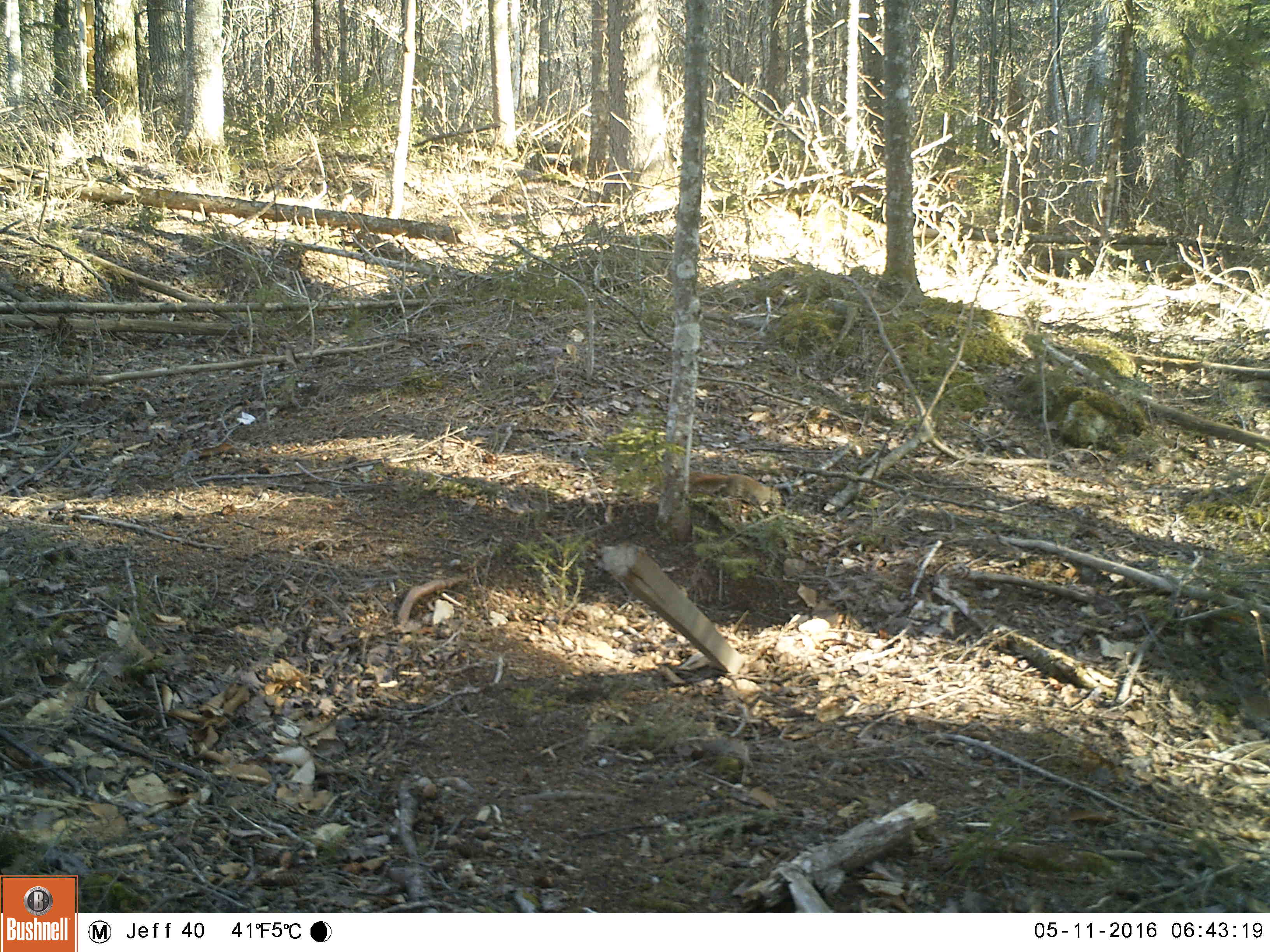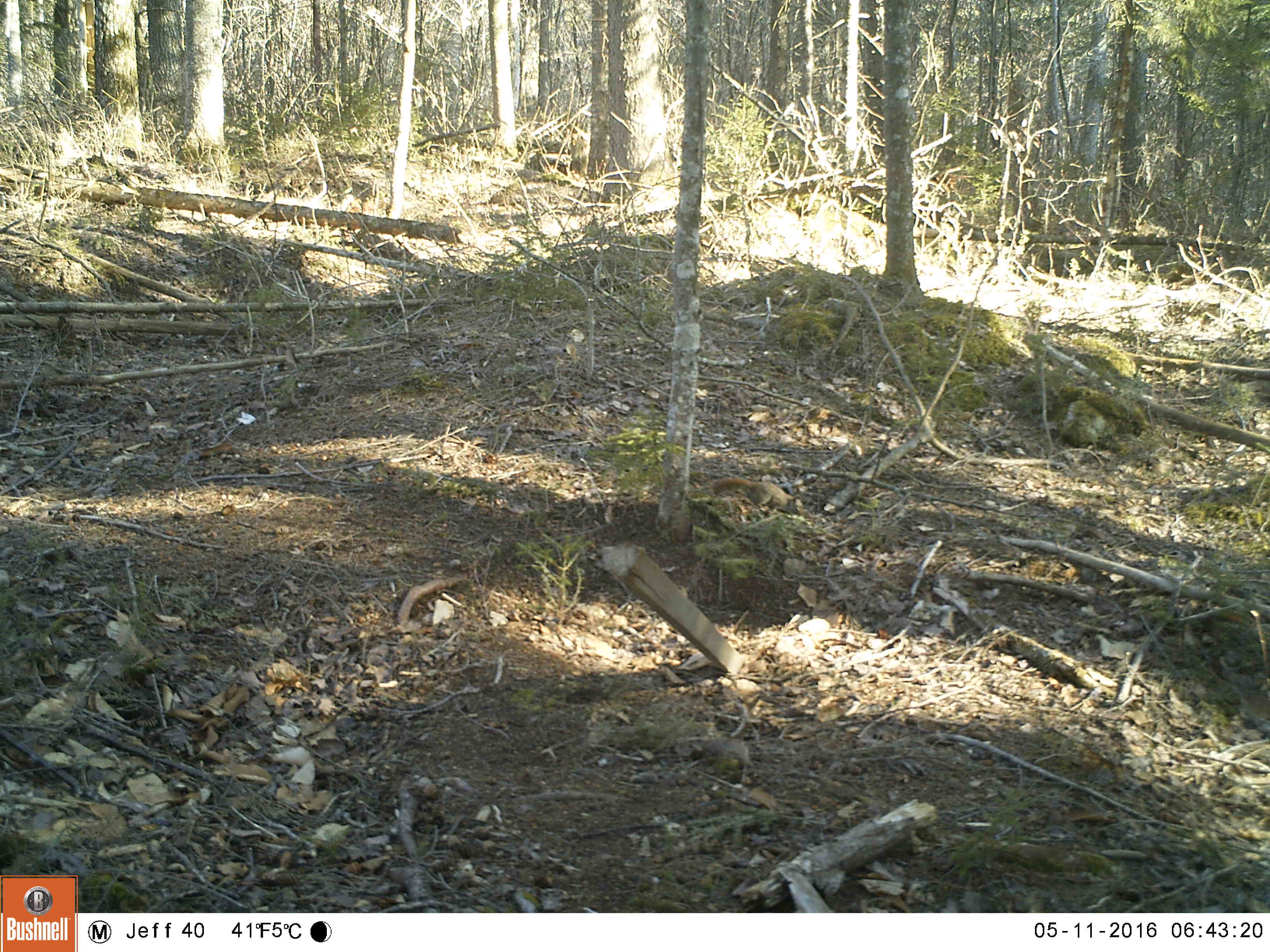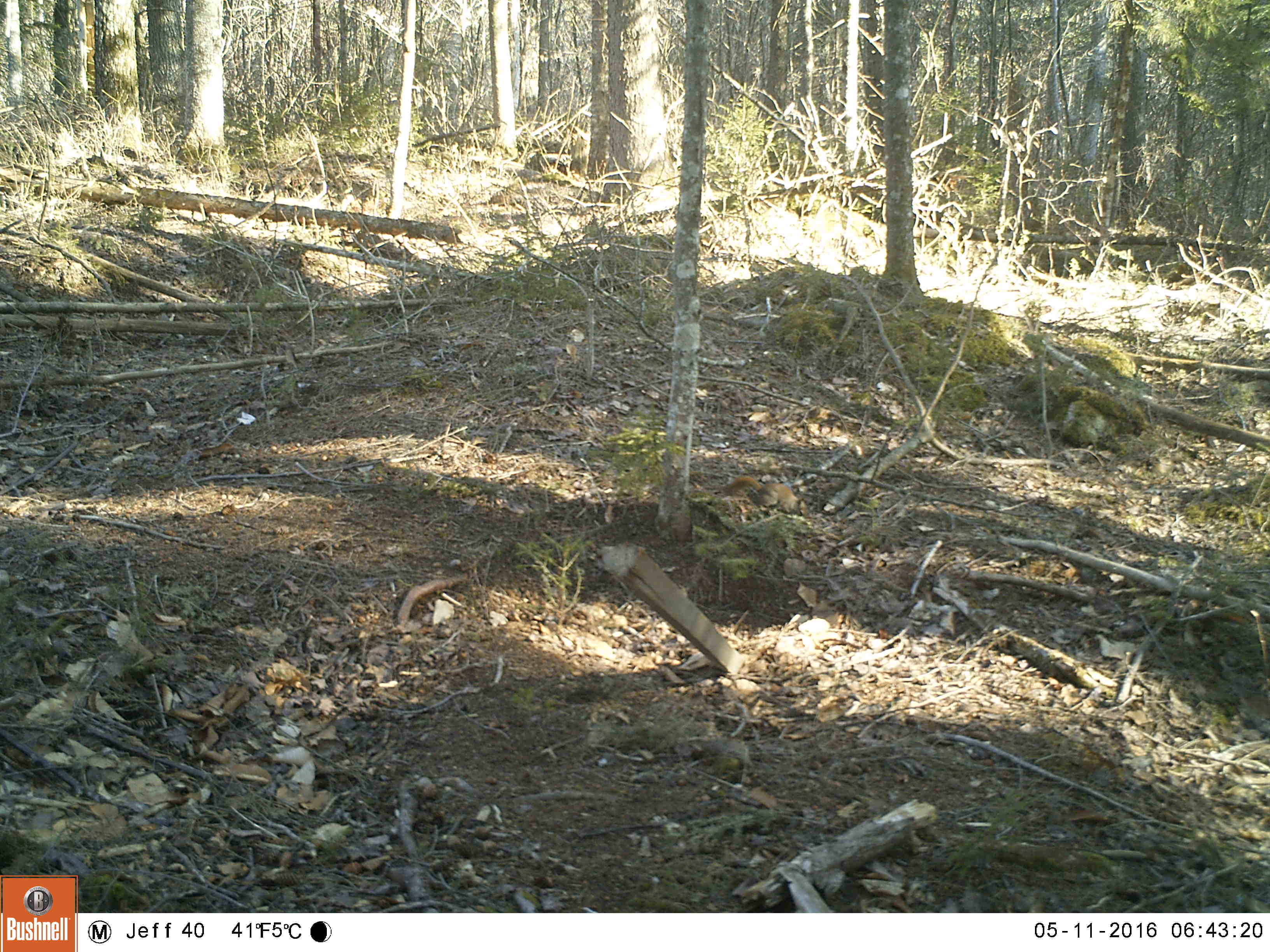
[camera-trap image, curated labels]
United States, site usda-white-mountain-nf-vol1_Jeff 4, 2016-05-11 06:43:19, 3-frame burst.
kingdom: Animalia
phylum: Chordata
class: Mammalia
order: Rodentia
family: Sciuridae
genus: Tamiasciurus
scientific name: Tamiasciurus hudsonicus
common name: red squirrel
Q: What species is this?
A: Red squirrel (Tamiasciurus hudsonicus).